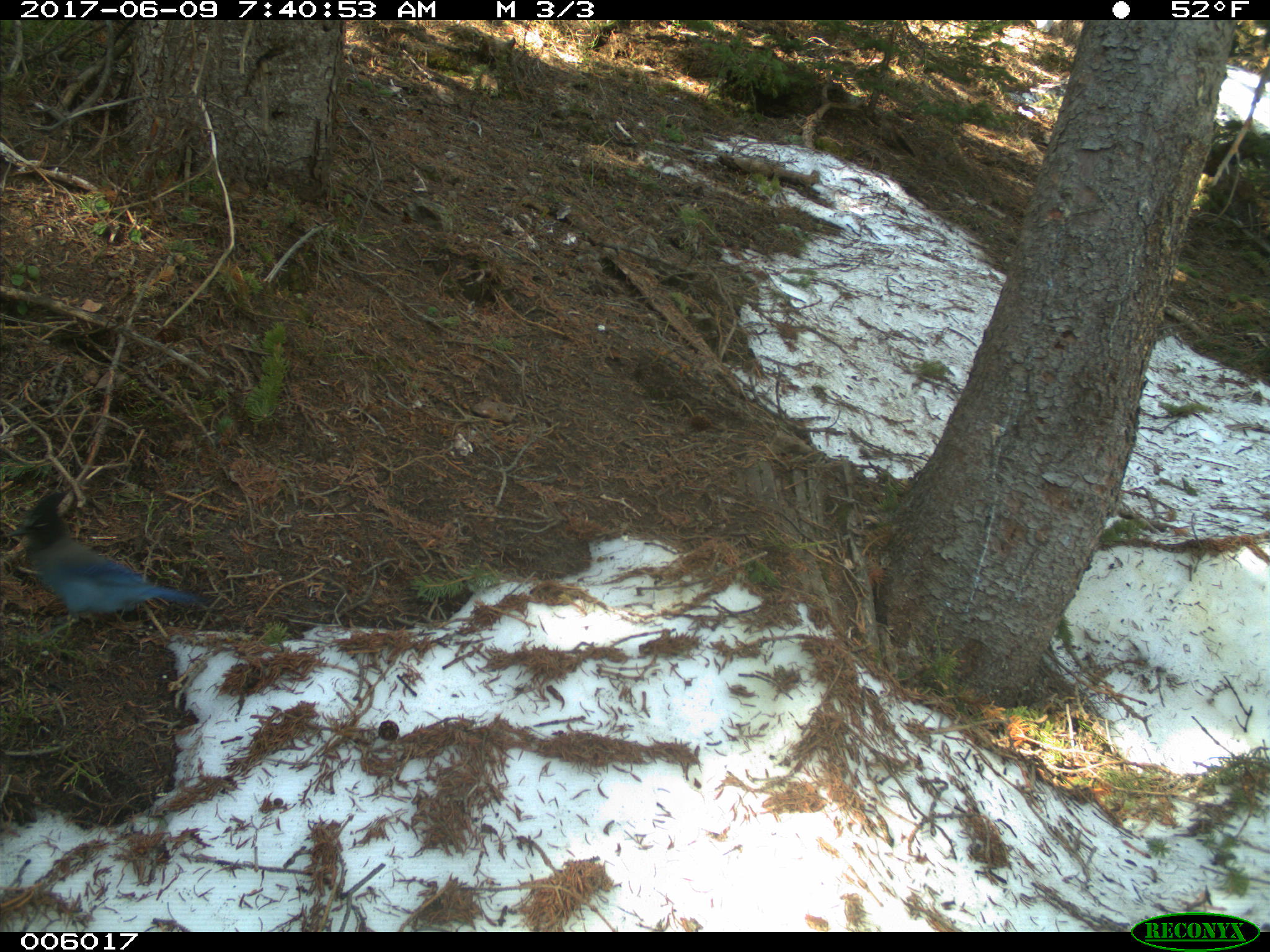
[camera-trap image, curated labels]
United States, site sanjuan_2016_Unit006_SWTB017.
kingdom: Animalia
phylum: Chordata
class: Aves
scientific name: Aves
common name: birds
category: unidentified bird